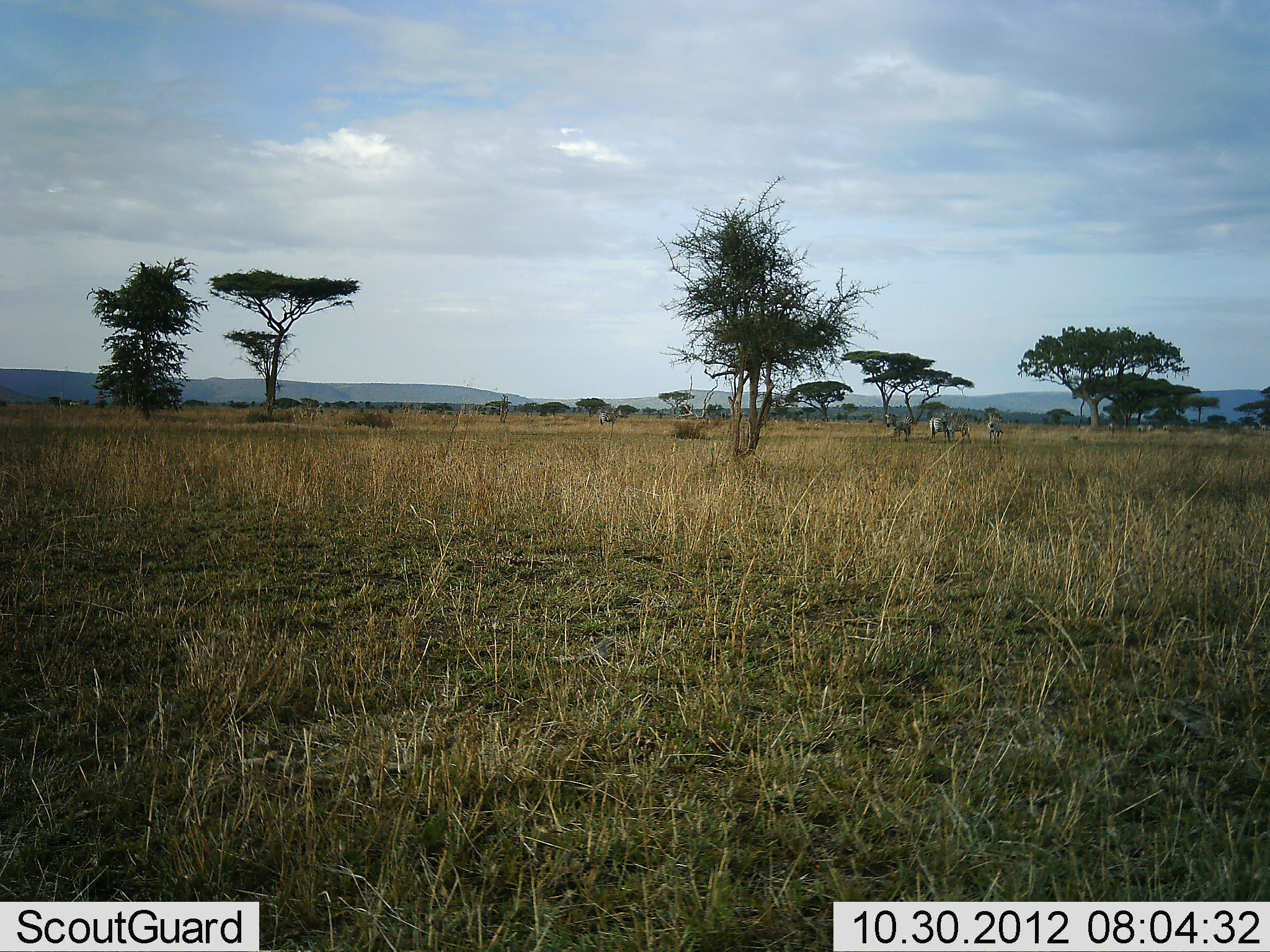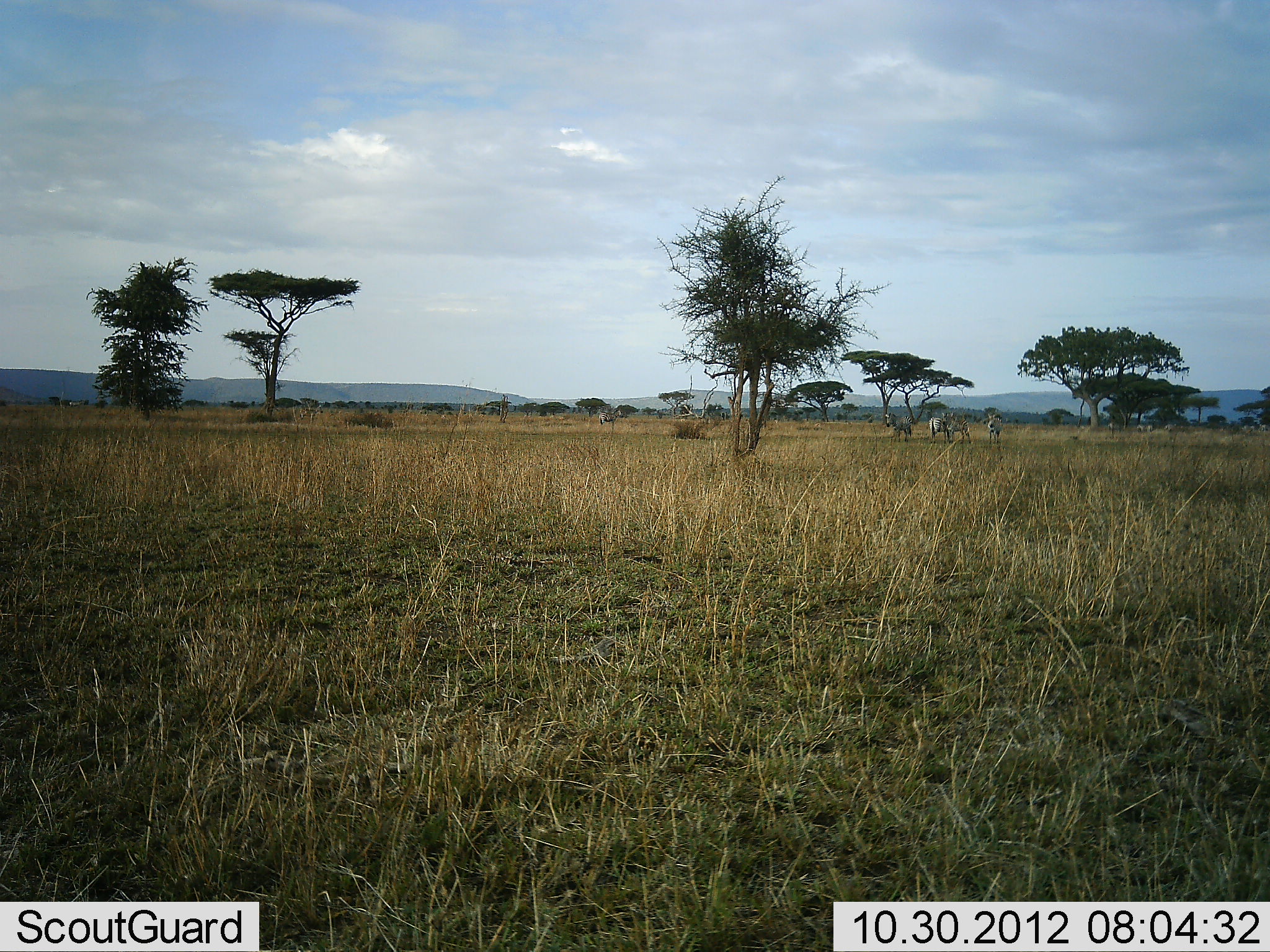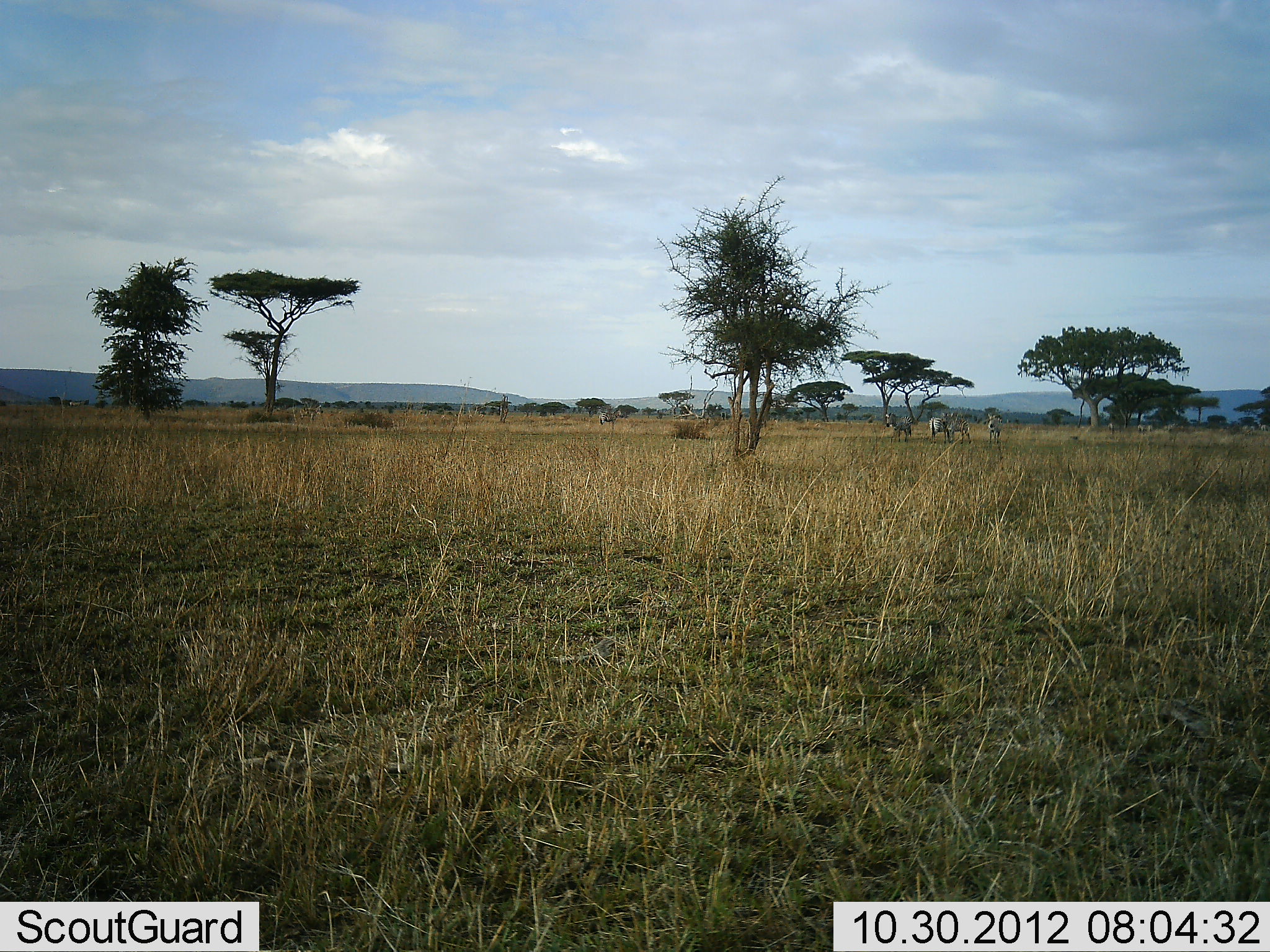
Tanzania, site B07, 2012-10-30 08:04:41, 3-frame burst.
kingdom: Animalia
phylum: Chordata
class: Mammalia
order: Perissodactyla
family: Equidae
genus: Equus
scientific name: Equus quagga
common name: plains zebra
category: zebra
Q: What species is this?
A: Zebra (plains zebra) (Equus quagga).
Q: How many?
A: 3.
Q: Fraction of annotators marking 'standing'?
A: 80%.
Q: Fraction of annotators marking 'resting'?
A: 0%.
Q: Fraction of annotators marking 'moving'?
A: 0%.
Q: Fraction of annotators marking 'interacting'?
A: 0%.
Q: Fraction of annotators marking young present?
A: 0%.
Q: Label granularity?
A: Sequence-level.